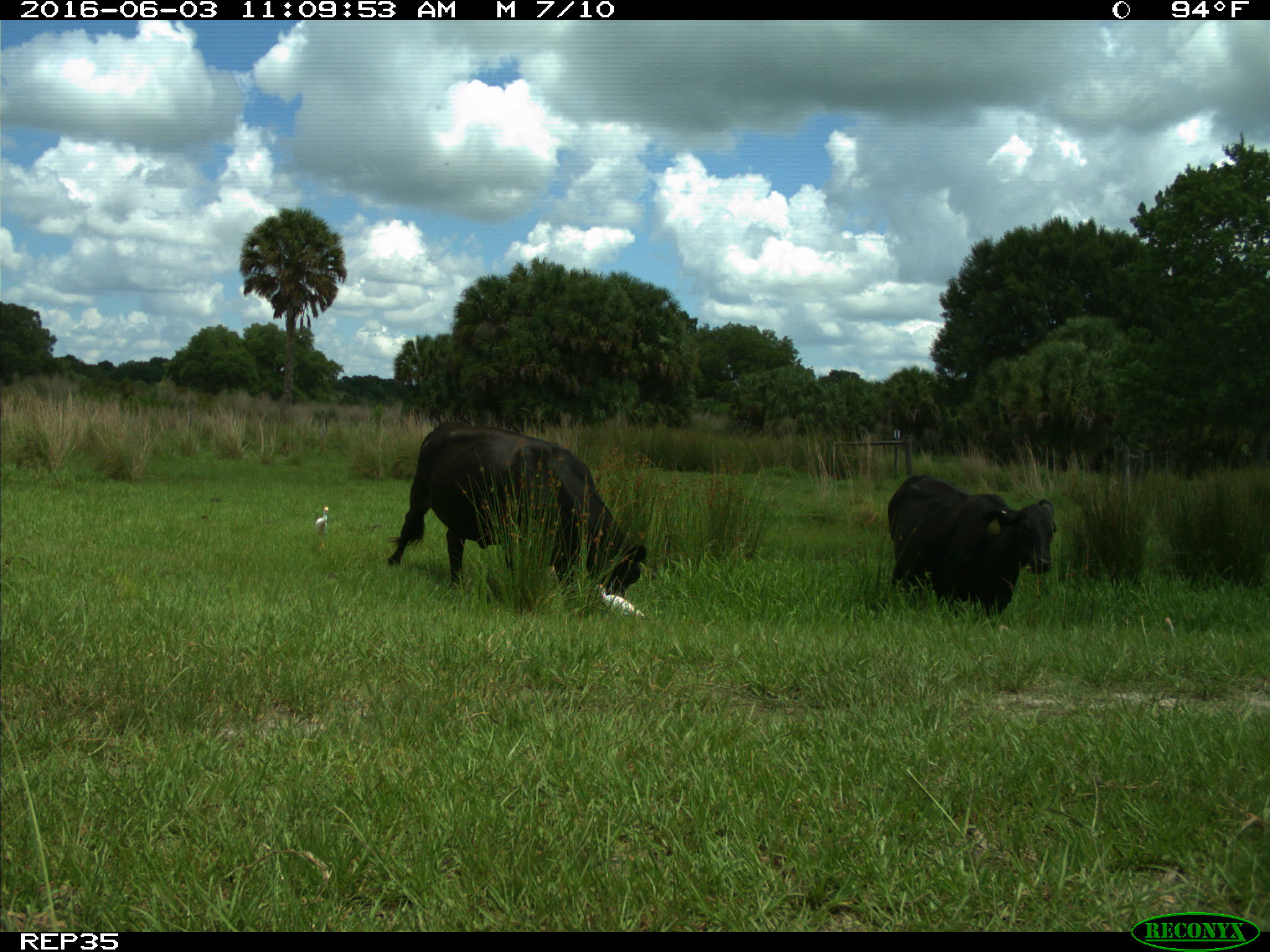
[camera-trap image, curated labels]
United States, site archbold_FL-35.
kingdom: Animalia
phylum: Chordata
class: Mammalia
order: Artiodactyla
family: Bovidae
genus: Bos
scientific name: Bos taurus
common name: domestic cow